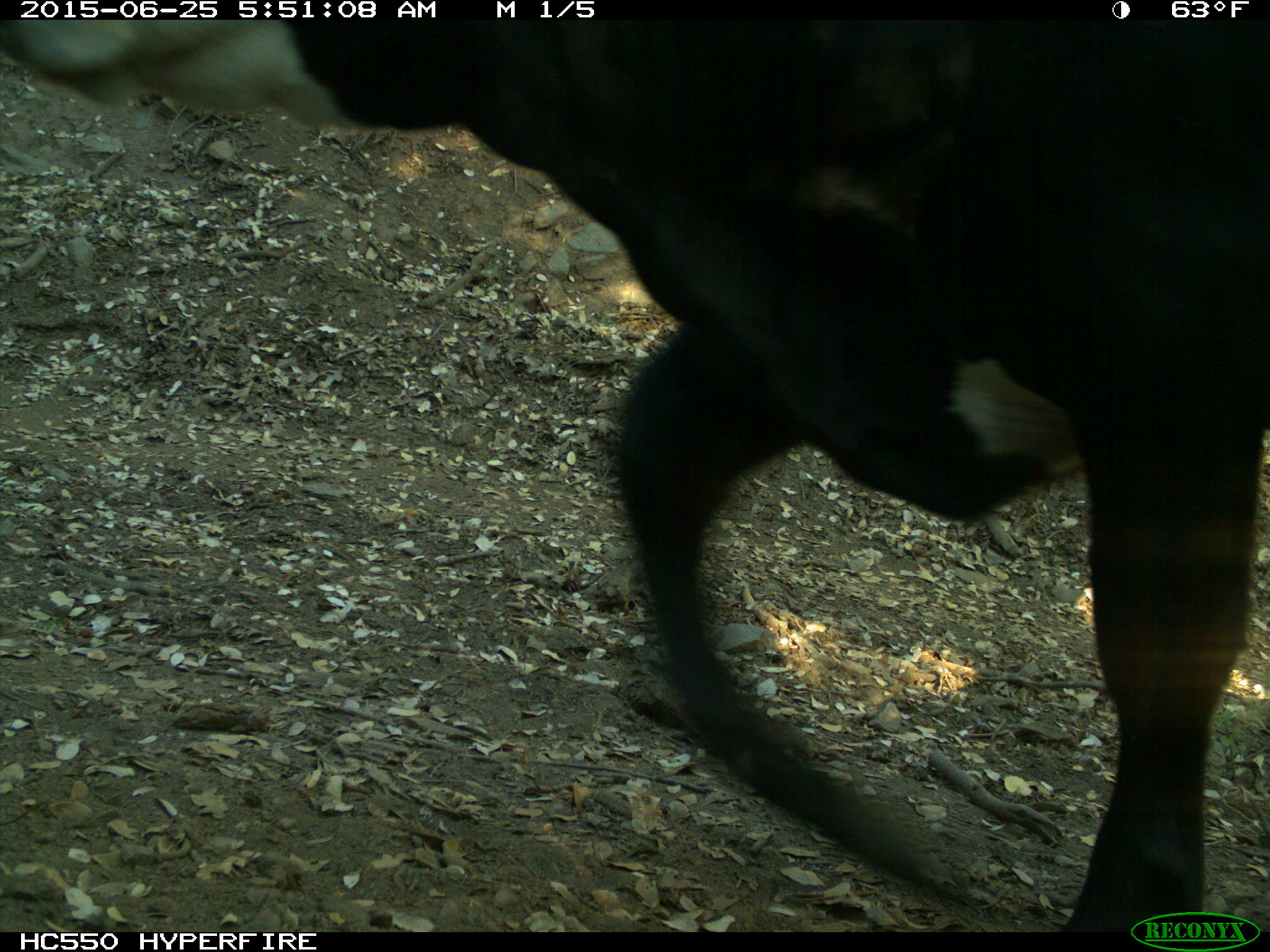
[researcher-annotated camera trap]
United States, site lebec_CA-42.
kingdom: Animalia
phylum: Chordata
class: Mammalia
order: Artiodactyla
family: Bovidae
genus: Bos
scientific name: Bos taurus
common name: domestic cow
Bos taurus (domestic cow).